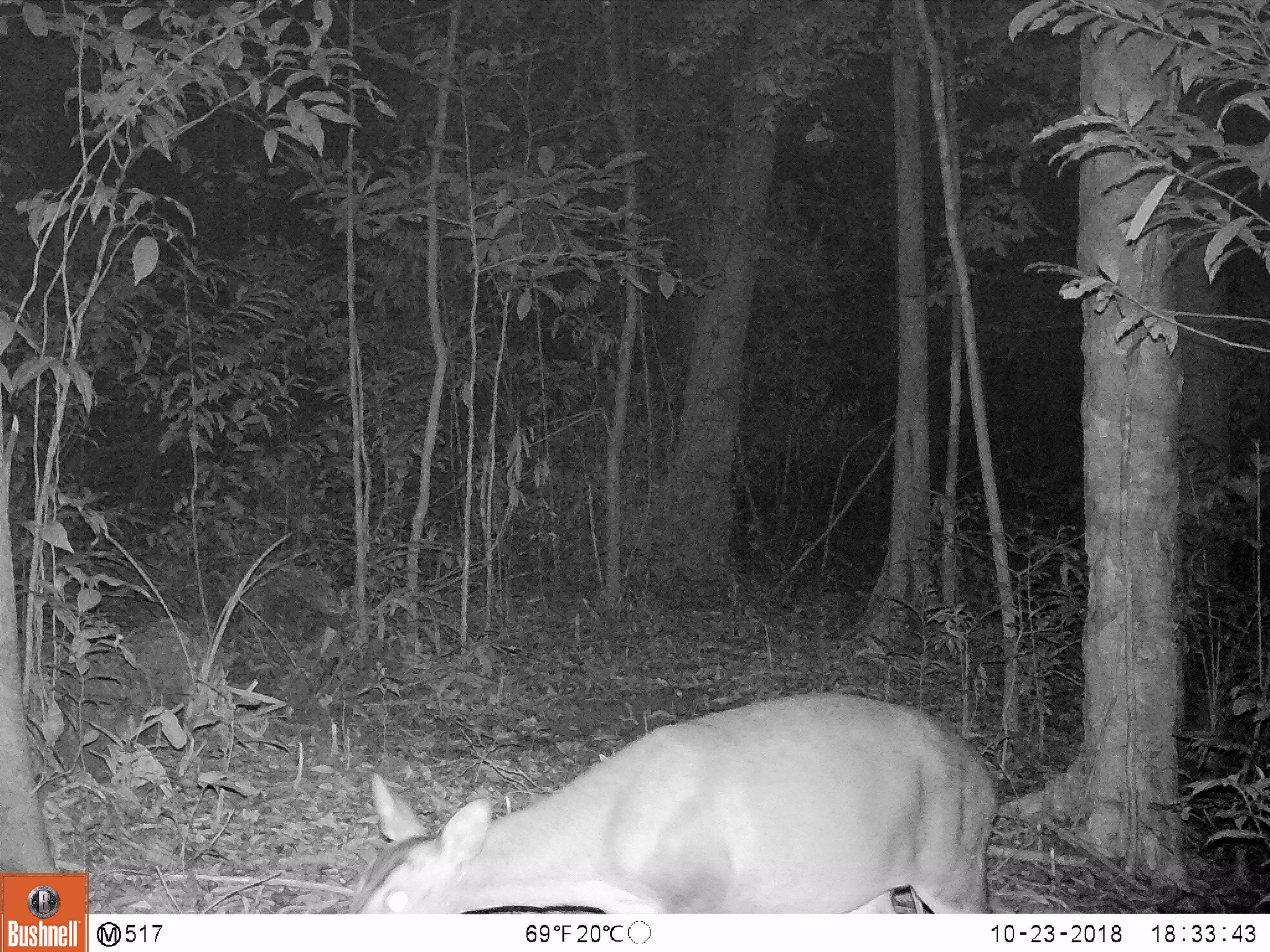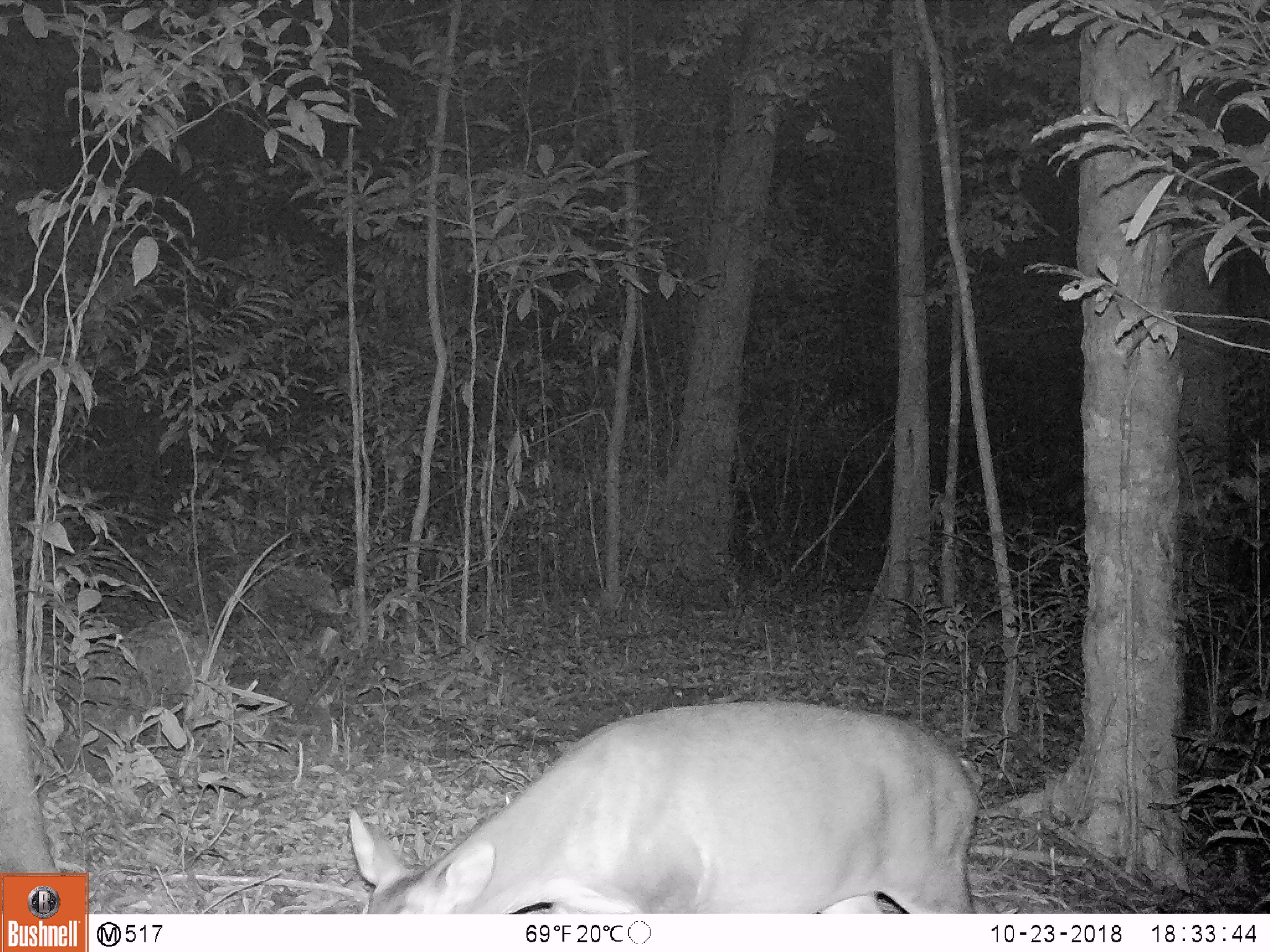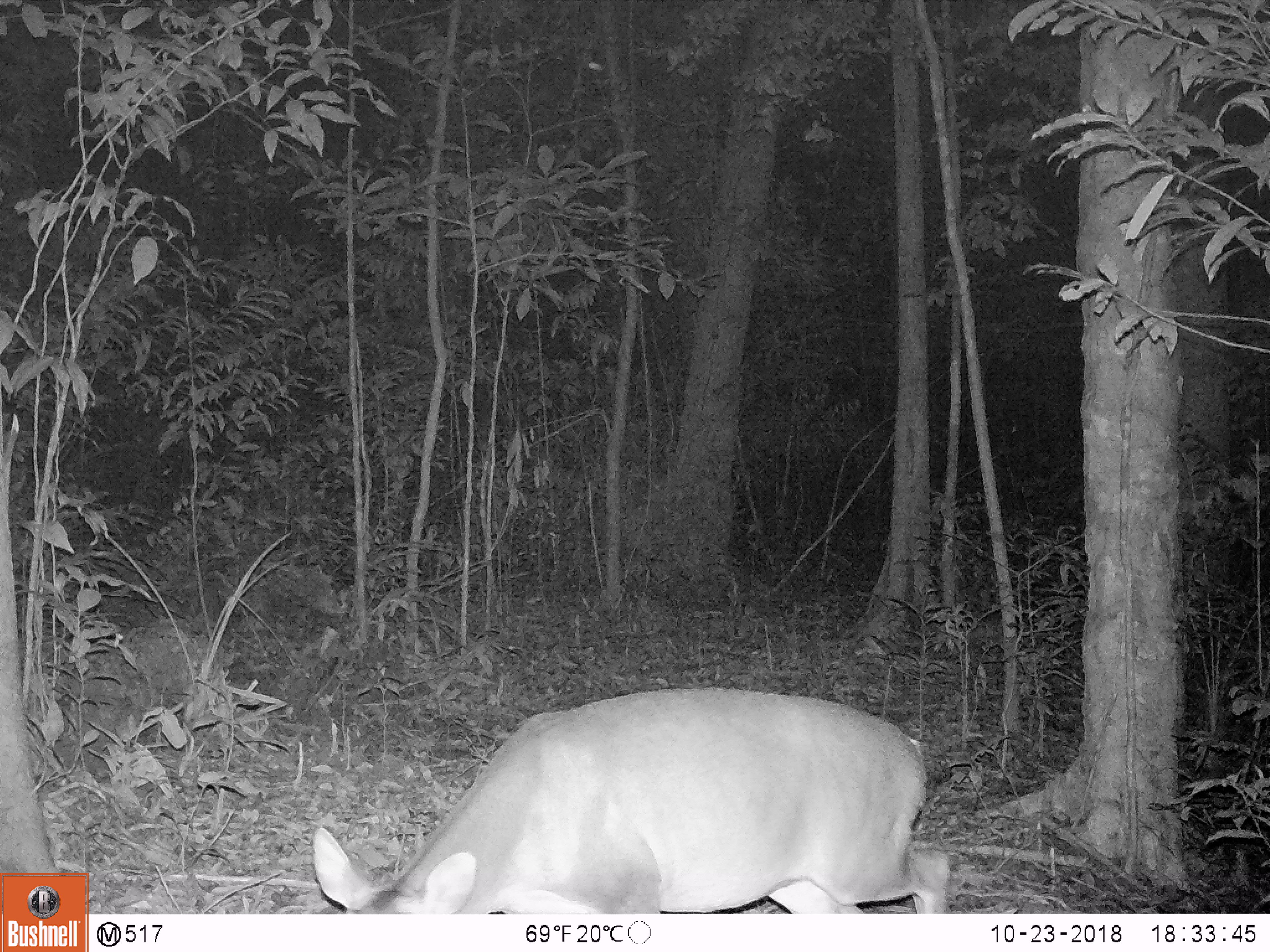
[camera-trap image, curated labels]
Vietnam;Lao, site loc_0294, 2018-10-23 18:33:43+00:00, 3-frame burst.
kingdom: Animalia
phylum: Chordata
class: Mammalia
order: Artiodactyla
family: Cervidae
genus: Muntiacus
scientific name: Muntiacus vuquangensis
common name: large-antlered muntjac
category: large antlered muntjac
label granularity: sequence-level